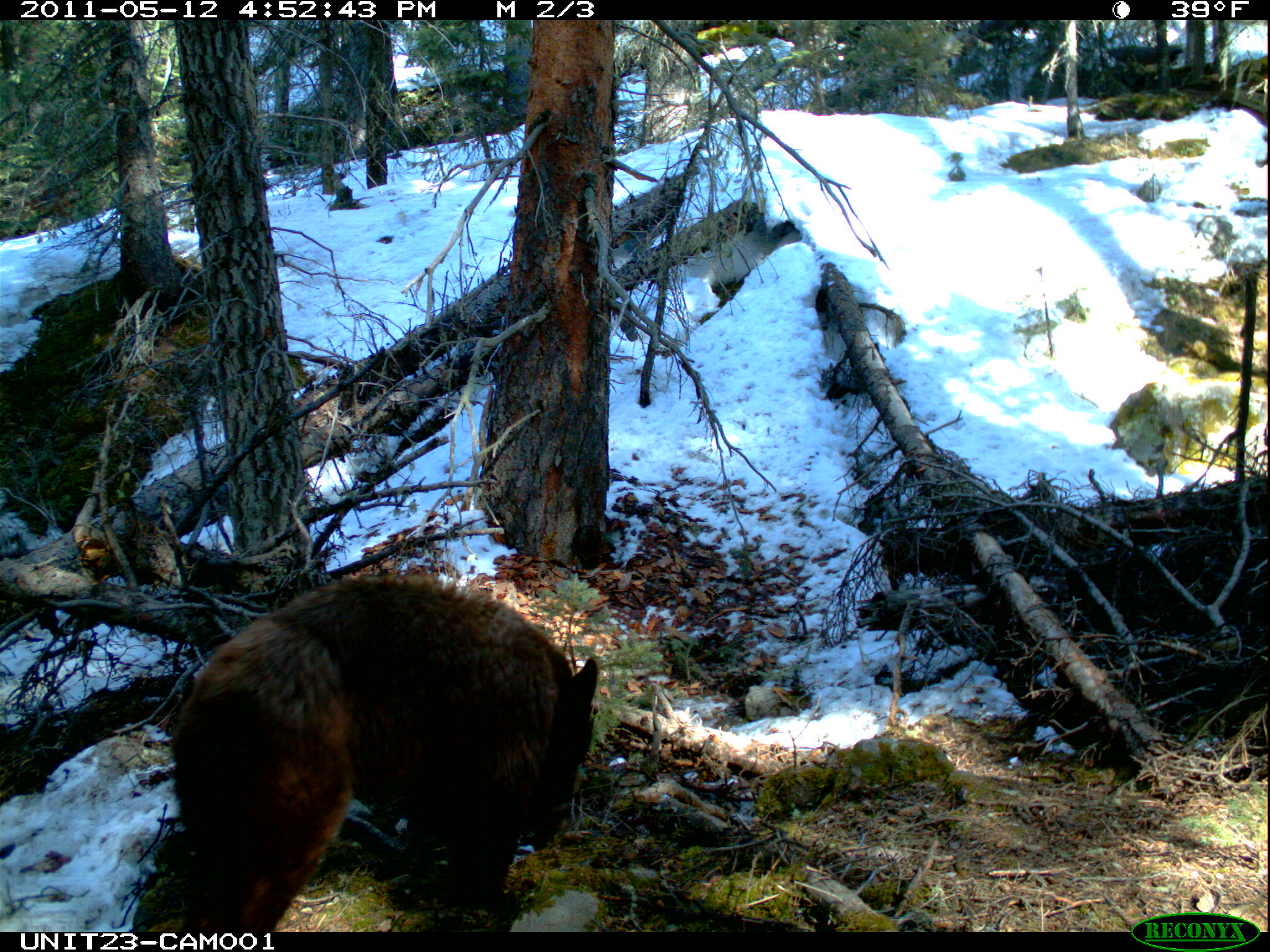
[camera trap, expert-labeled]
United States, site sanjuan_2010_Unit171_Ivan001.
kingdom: Animalia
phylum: Chordata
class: Mammalia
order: Carnivora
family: Ursidae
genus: Ursus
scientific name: Ursus americanus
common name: american black bear